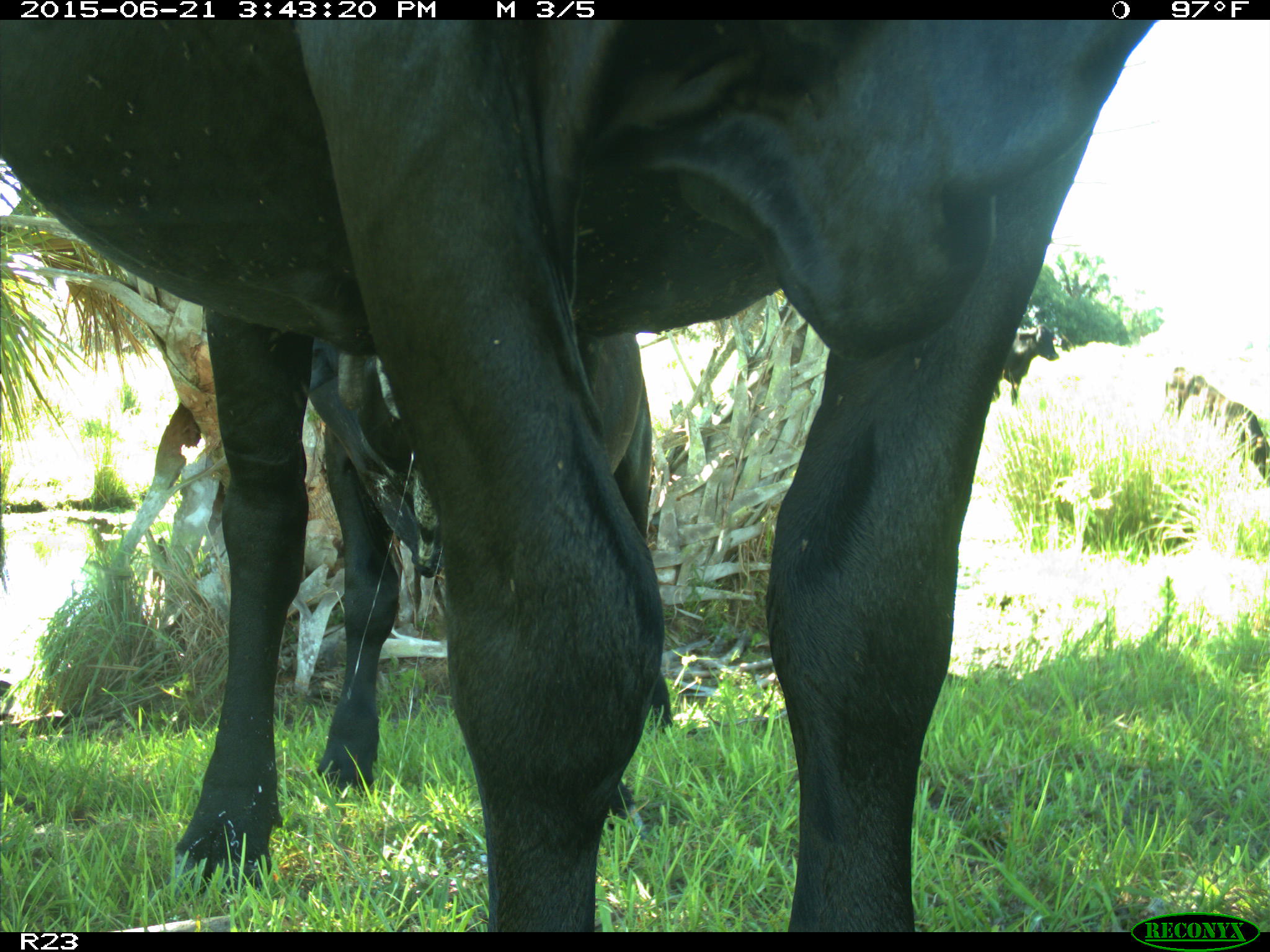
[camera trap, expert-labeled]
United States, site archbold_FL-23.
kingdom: Animalia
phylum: Chordata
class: Mammalia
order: Artiodactyla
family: Bovidae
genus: Bos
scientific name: Bos taurus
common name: domestic cow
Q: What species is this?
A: Bos taurus (domestic cow).